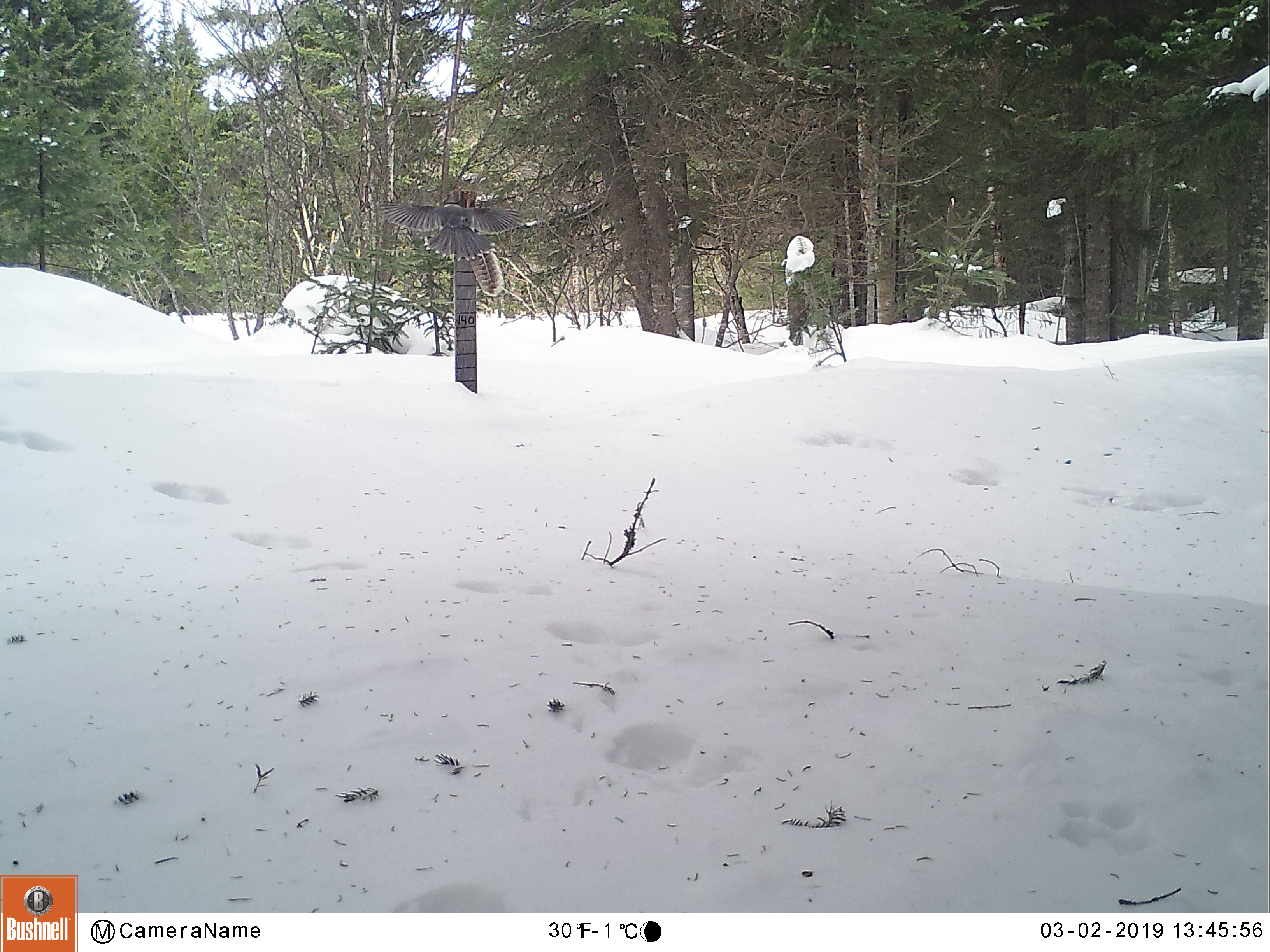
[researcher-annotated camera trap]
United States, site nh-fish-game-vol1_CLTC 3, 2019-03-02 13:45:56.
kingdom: Animalia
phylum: Chordata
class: Aves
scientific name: Aves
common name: bird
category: bird sp.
Bird sp. (bird) (Aves).